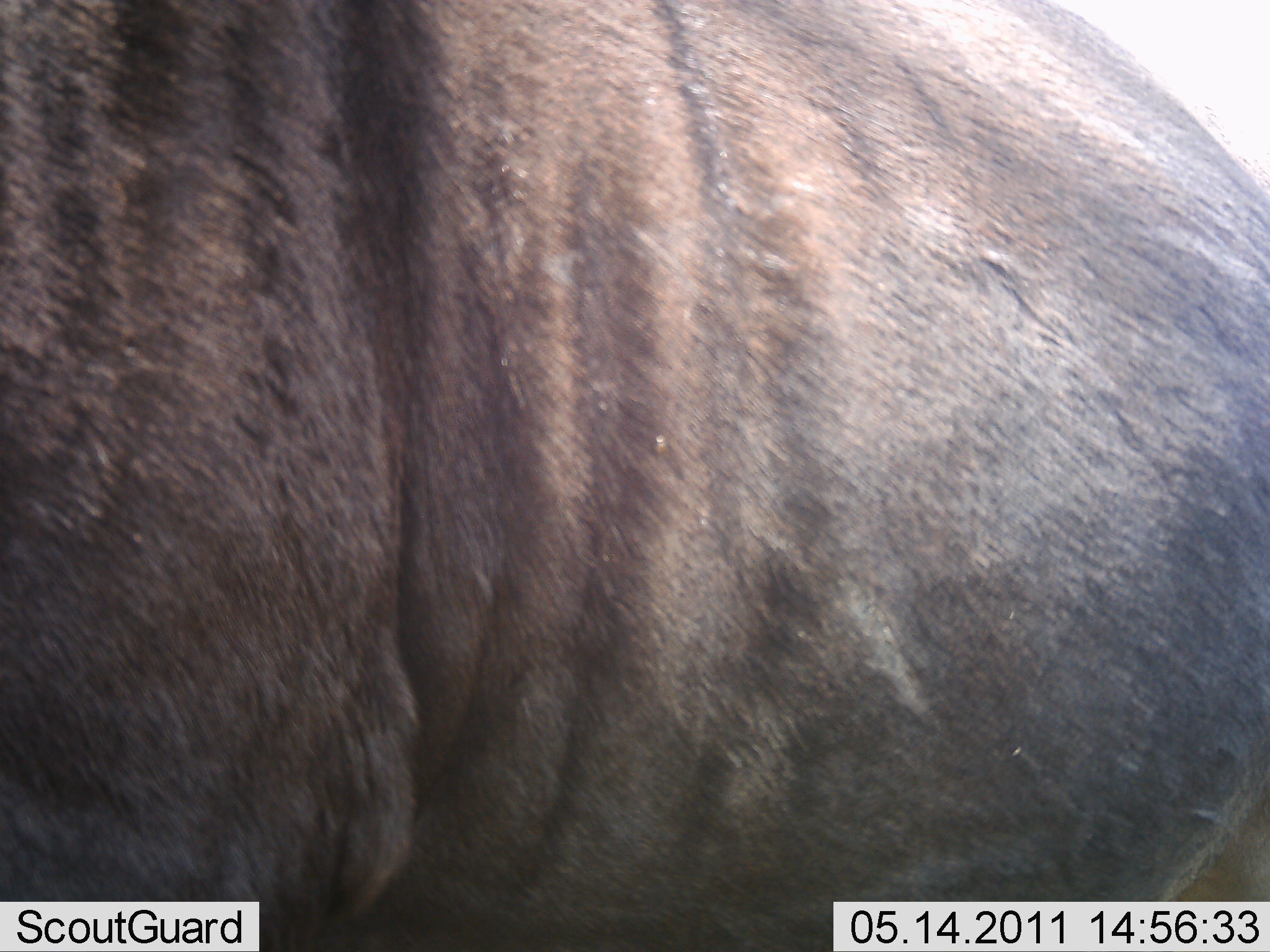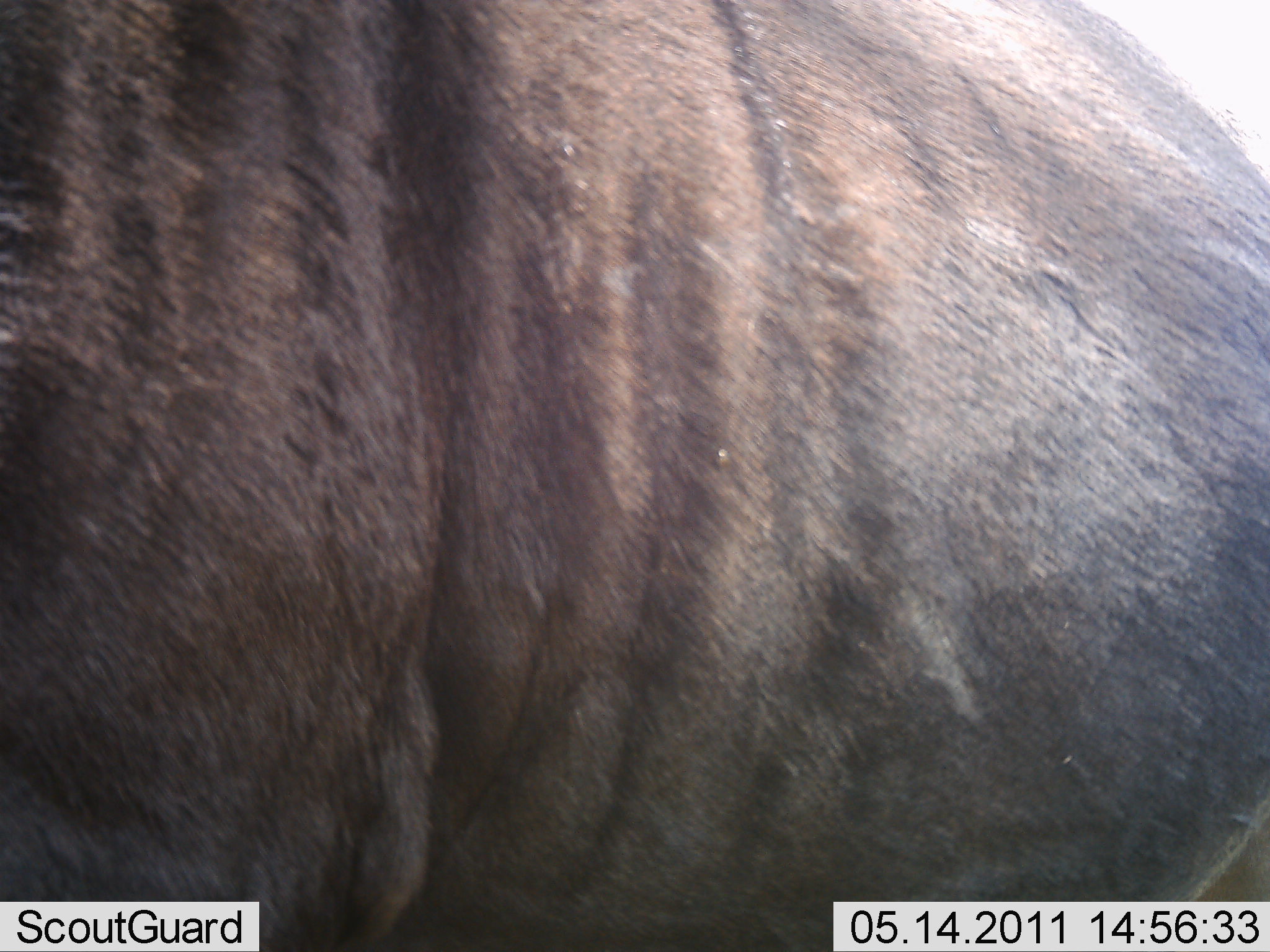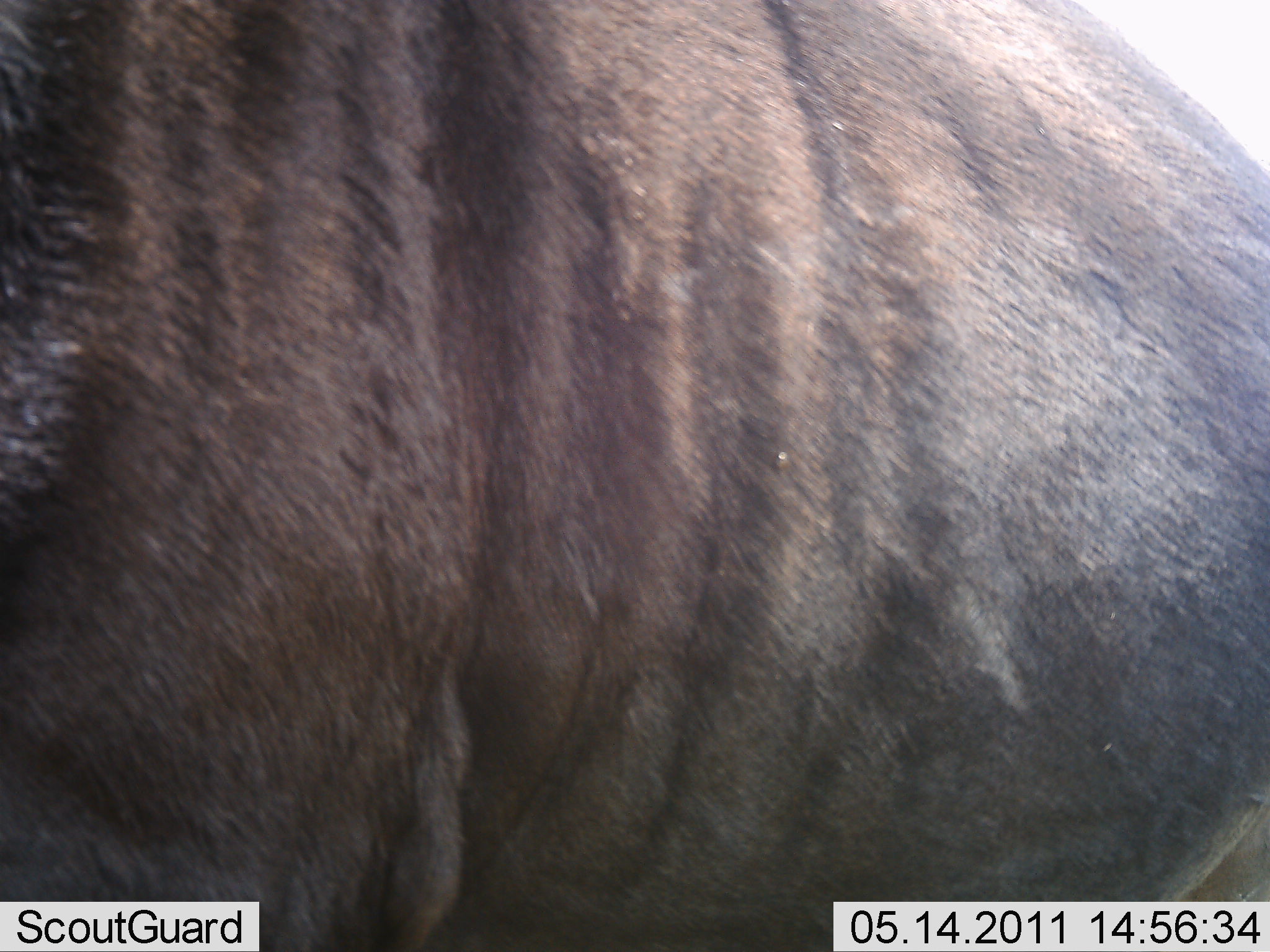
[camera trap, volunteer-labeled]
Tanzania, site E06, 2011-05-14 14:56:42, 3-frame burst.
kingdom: Animalia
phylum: Chordata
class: Mammalia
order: Artiodactyla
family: Bovidae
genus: Connochaetes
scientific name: Connochaetes taurinus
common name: blue wildebeest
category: wildebeest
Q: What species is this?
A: Wildebeest (blue wildebeest) (Connochaetes taurinus).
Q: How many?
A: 1.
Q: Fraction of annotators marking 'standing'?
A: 90%.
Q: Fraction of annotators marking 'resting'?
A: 0%.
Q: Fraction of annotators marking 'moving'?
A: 10%.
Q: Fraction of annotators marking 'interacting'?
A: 0%.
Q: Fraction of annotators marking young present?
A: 0%.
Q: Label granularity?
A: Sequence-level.